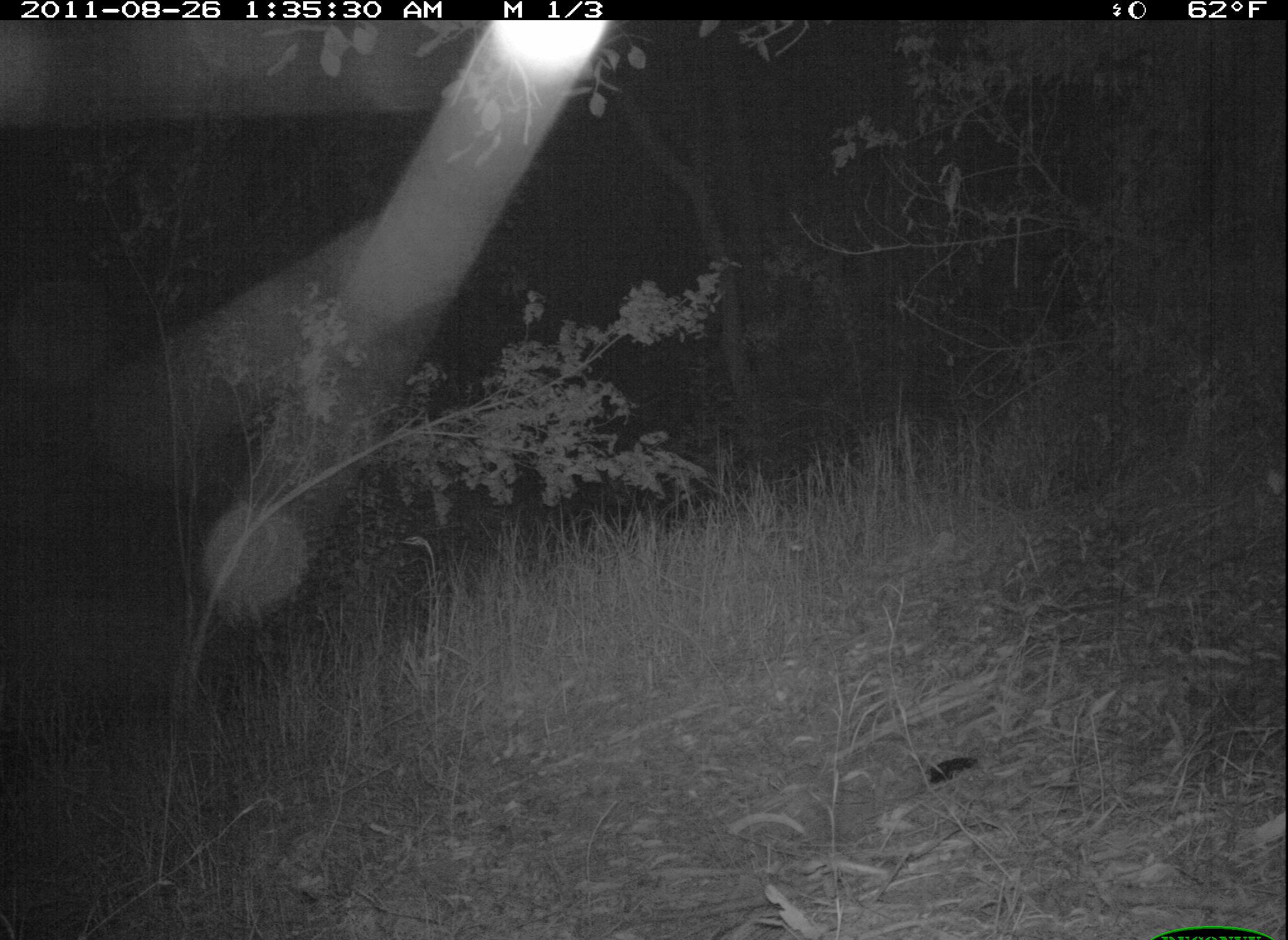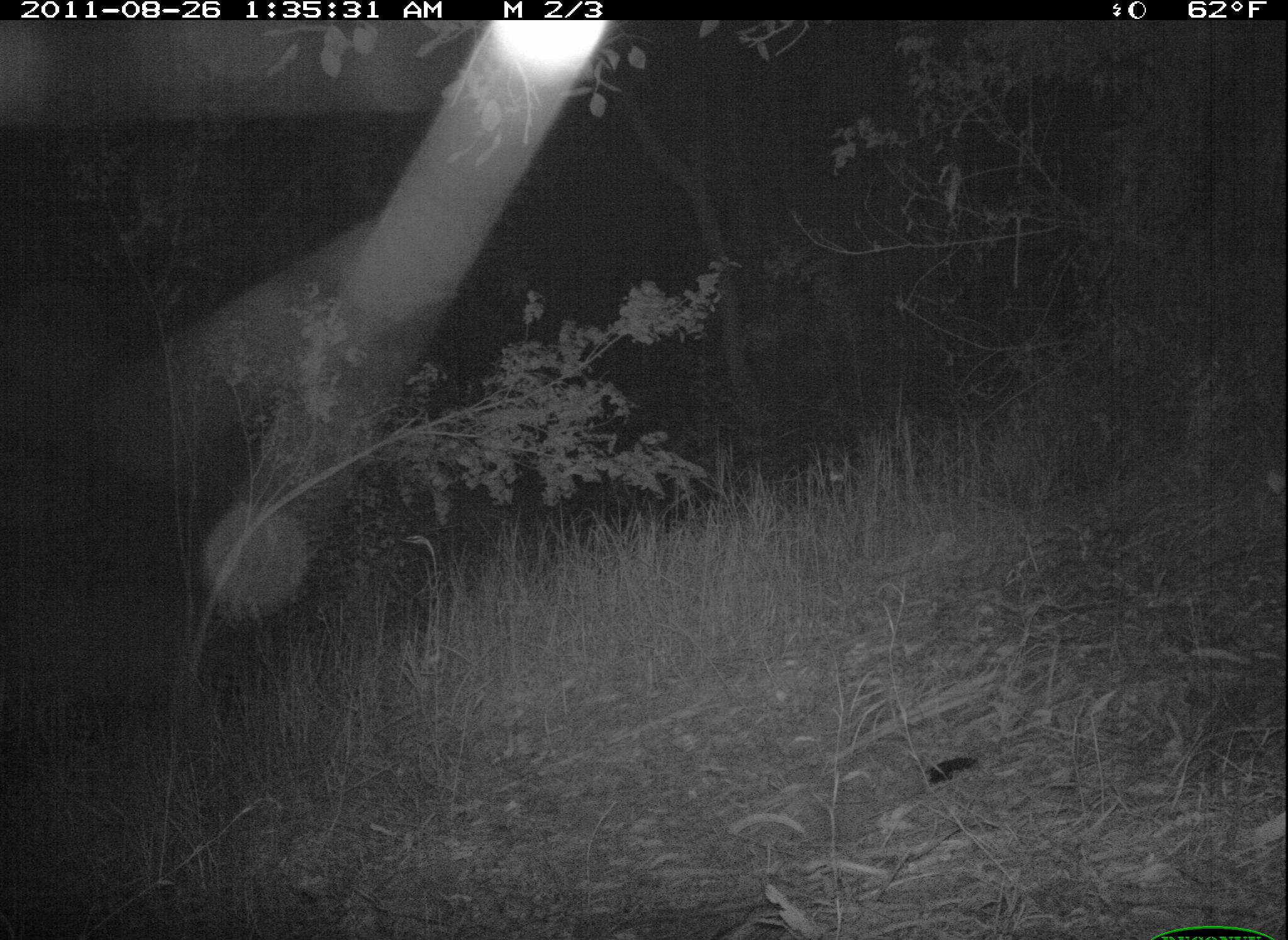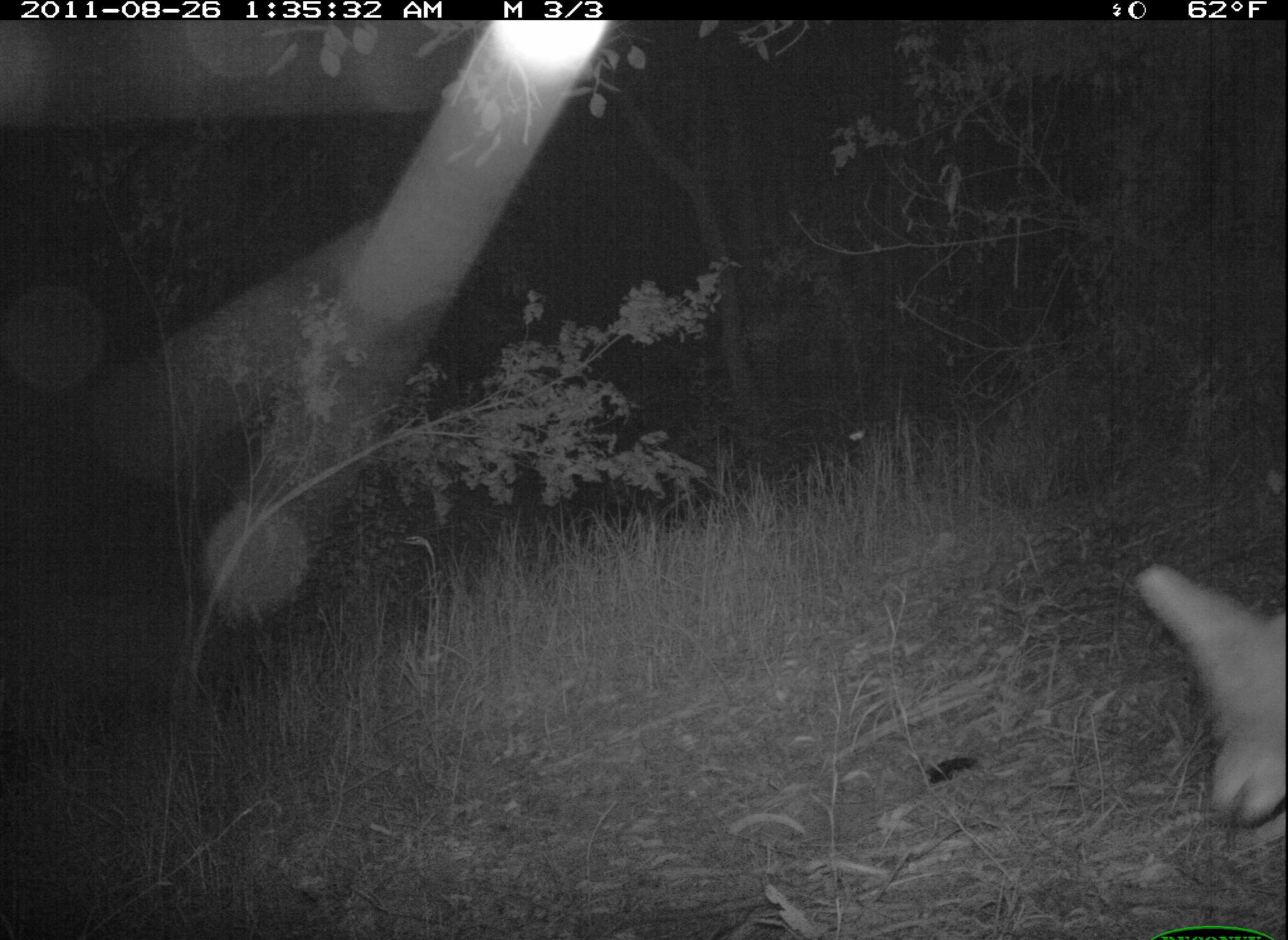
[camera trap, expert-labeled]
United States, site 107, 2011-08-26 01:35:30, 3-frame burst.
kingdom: Animalia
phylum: Chordata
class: Mammalia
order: Carnivora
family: Canidae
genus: Canis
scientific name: Canis latrans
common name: coyote